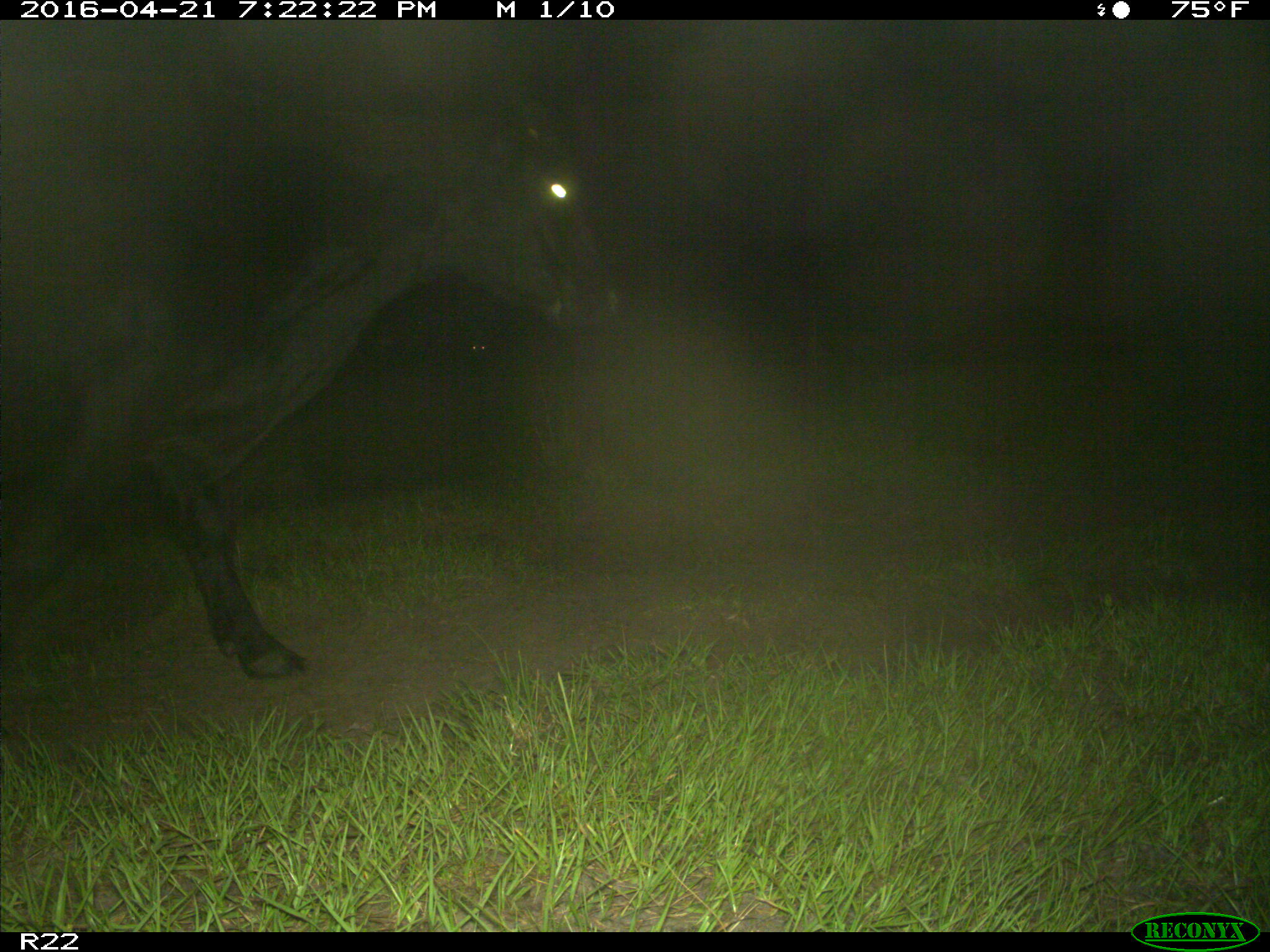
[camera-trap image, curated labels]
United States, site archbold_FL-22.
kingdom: Animalia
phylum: Chordata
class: Mammalia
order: Artiodactyla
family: Bovidae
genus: Bos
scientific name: Bos taurus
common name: domestic cow